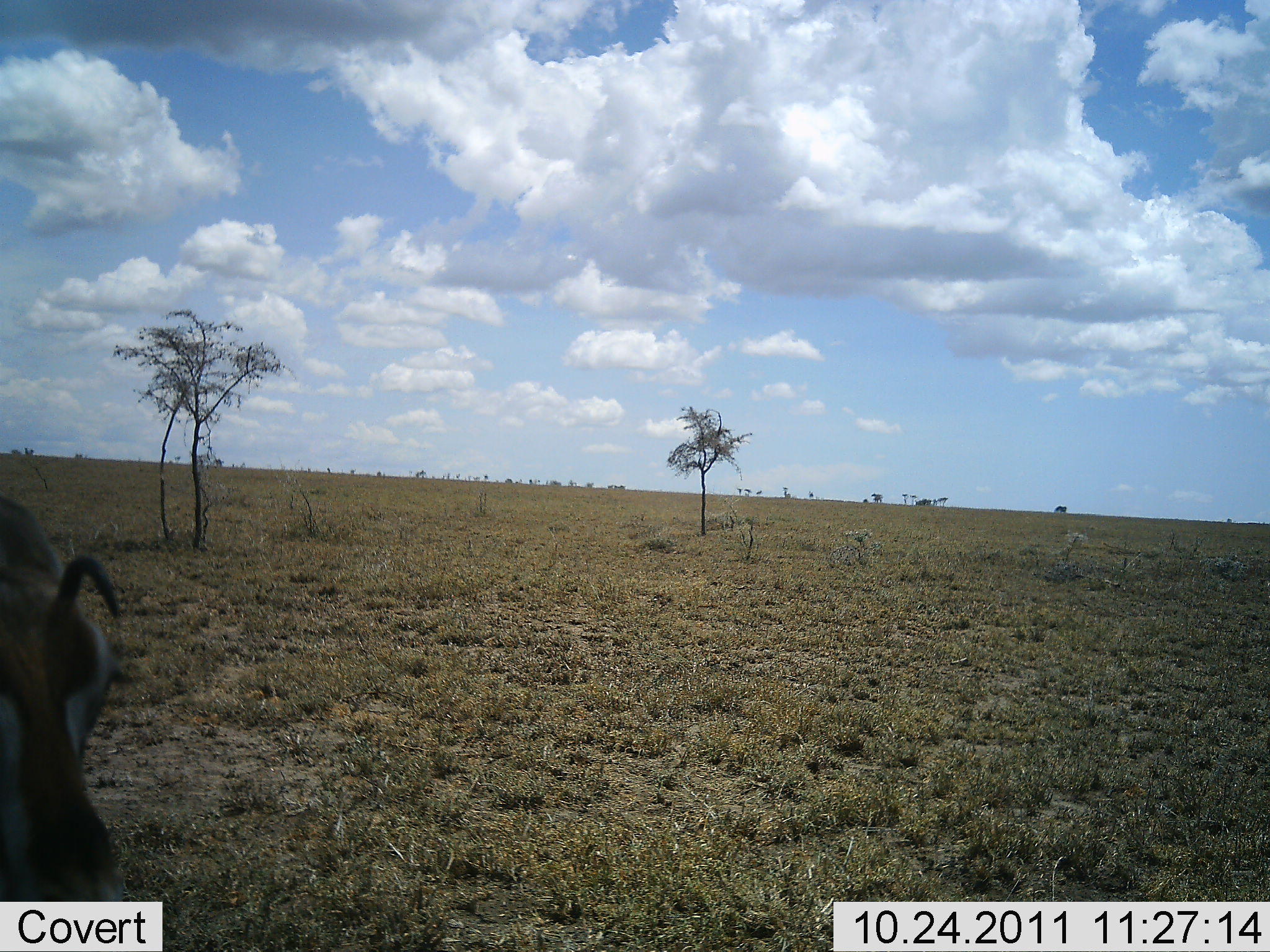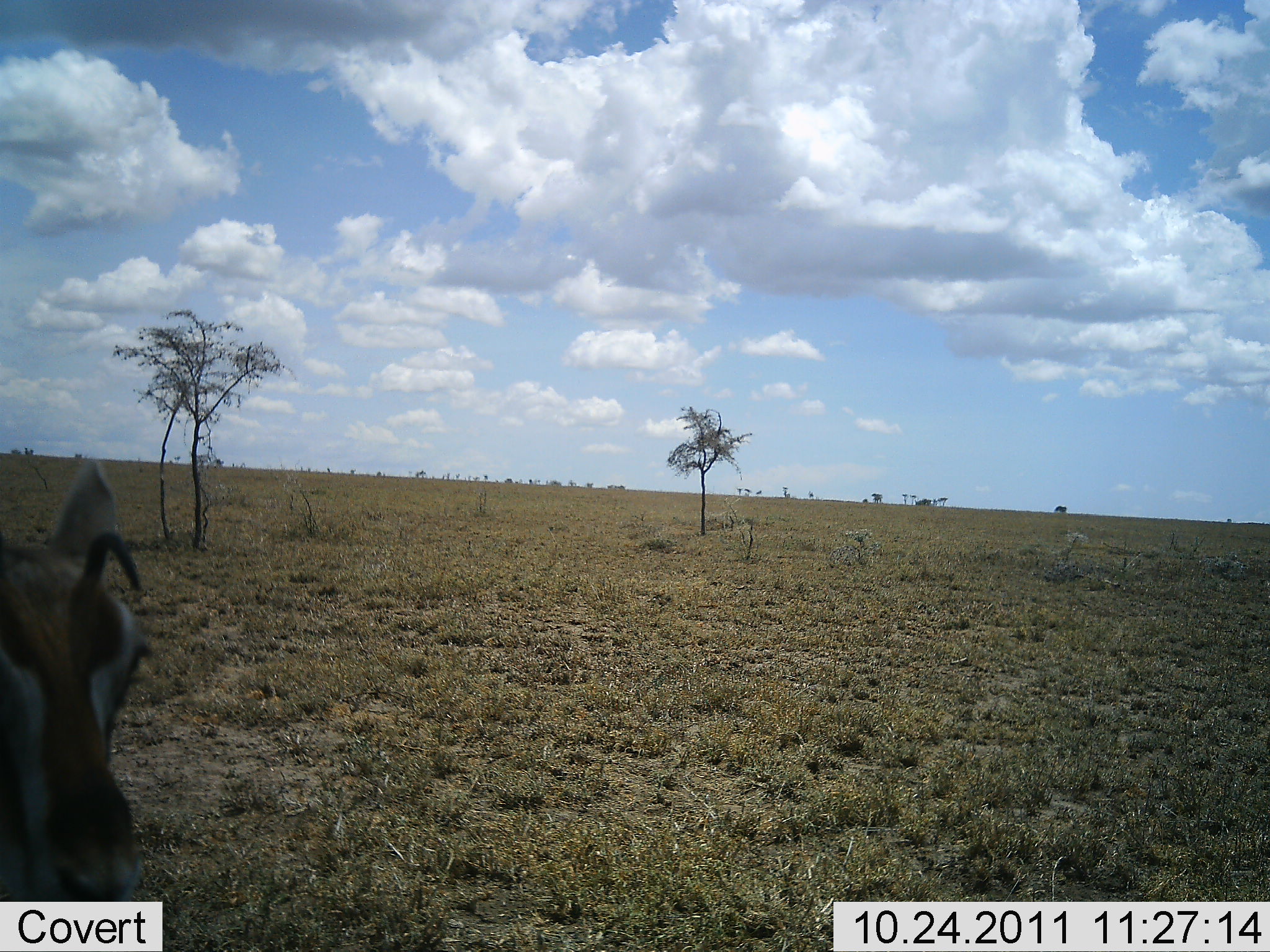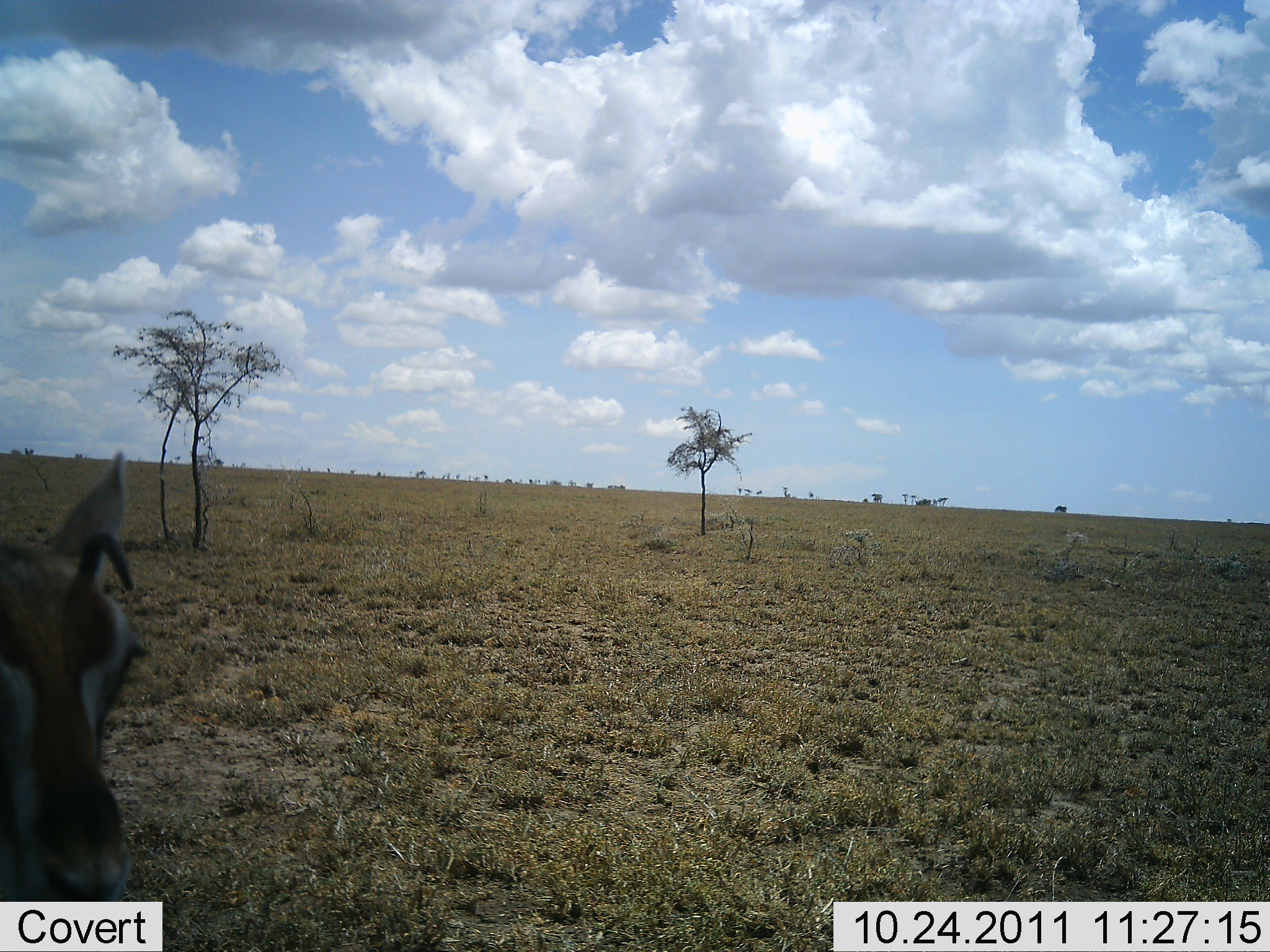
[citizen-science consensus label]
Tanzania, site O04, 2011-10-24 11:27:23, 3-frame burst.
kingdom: Animalia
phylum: Chordata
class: Mammalia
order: Artiodactyla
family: Bovidae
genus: Eudorcas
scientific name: Eudorcas thomsonii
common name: thomson's gazelle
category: gazellethomsons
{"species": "gazellethomsons (thomson's gazelle) (Eudorcas thomsonii)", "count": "1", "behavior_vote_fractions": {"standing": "85%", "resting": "8%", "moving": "8%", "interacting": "8%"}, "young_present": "0%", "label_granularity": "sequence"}